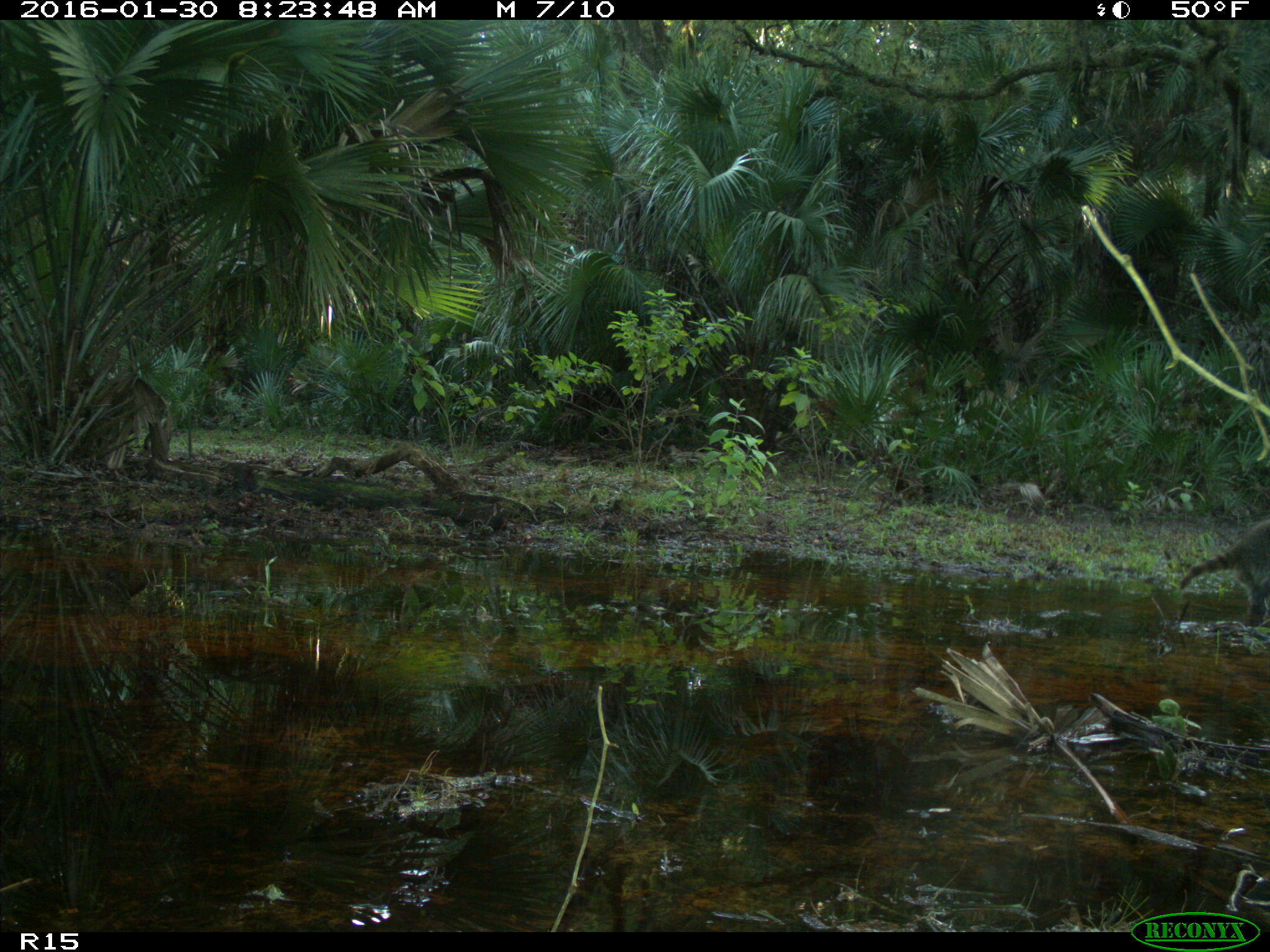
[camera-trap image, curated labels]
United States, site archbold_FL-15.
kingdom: Animalia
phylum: Chordata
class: Mammalia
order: Carnivora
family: Procyonidae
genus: Procyon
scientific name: Procyon lotor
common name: common raccoon